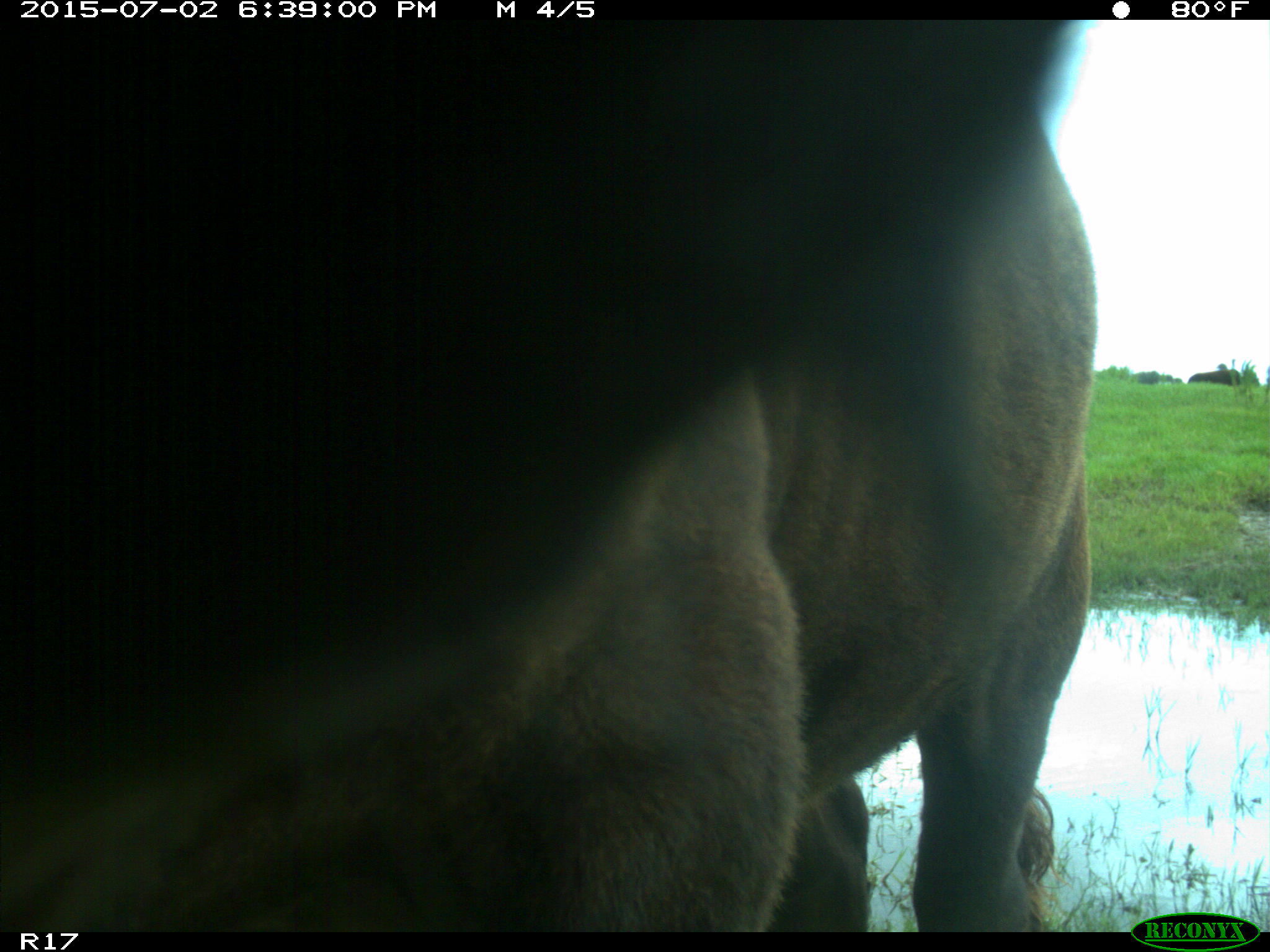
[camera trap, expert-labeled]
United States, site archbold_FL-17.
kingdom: Animalia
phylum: Chordata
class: Mammalia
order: Artiodactyla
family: Bovidae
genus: Bos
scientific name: Bos taurus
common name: domestic cow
Bos taurus (domestic cow).